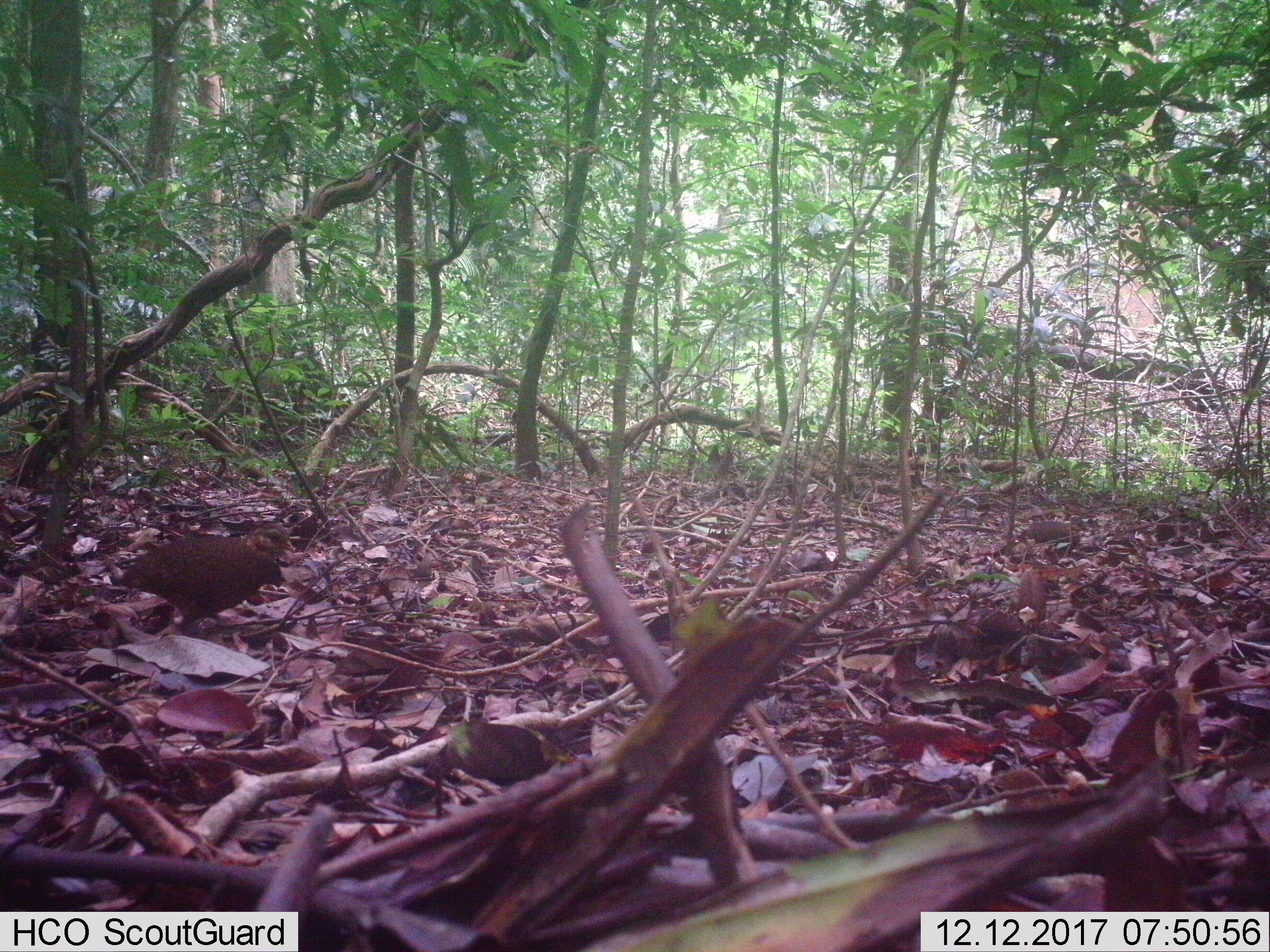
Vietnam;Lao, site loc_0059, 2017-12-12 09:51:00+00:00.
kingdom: Animalia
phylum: Chordata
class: Aves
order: Galliformes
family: Phasianidae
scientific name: Phasianidae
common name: partridge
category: unidentified partridge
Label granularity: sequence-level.